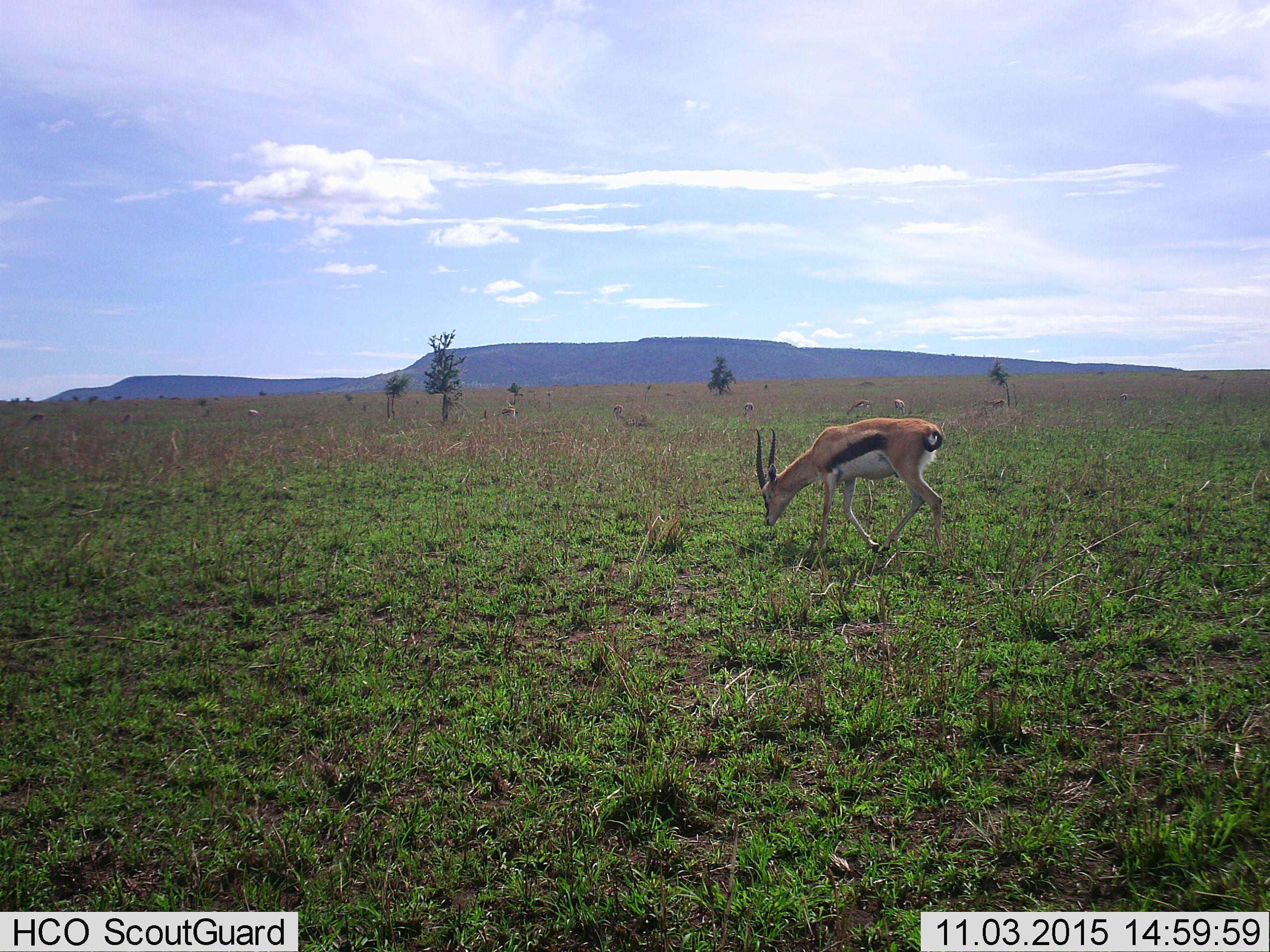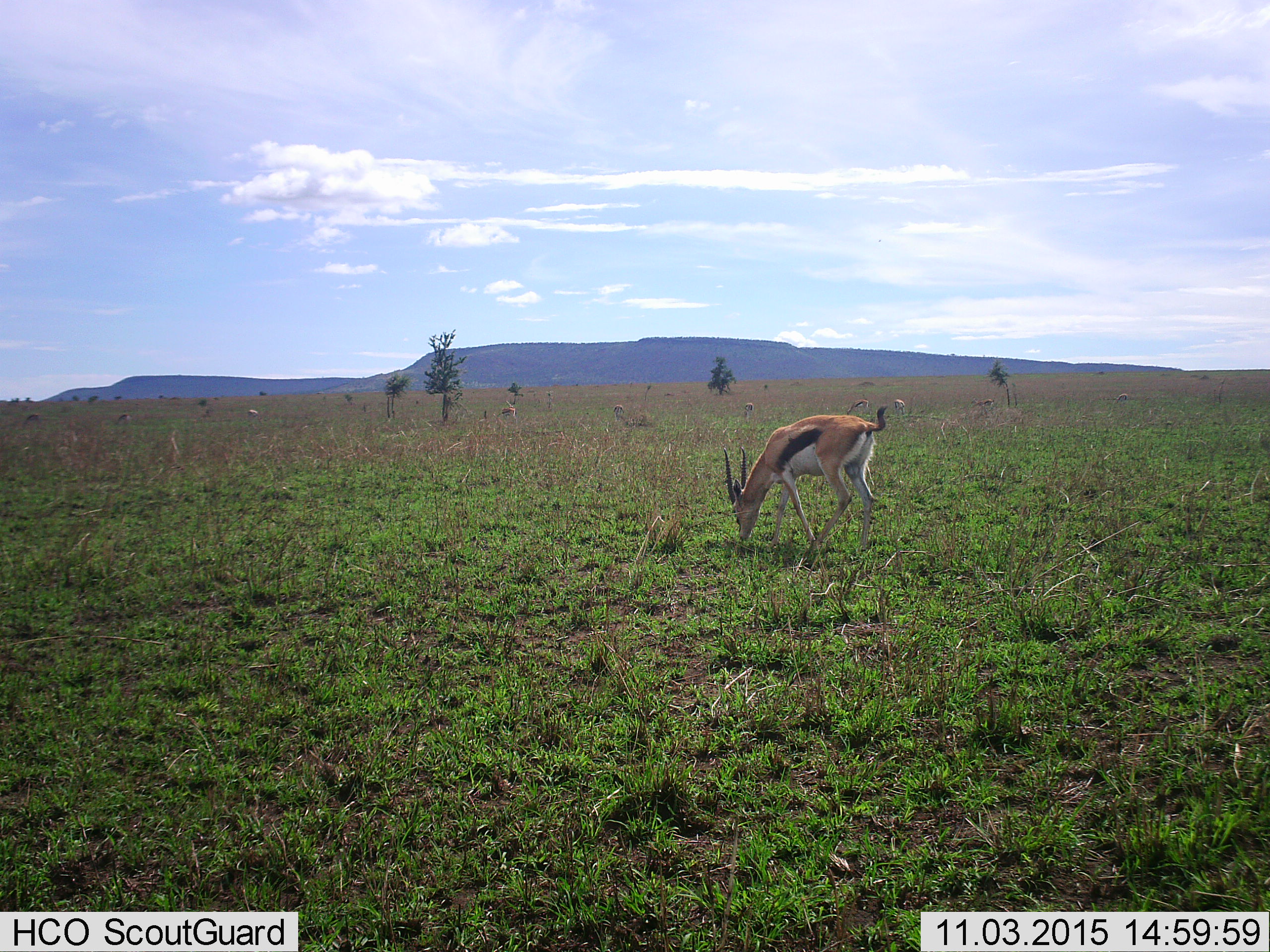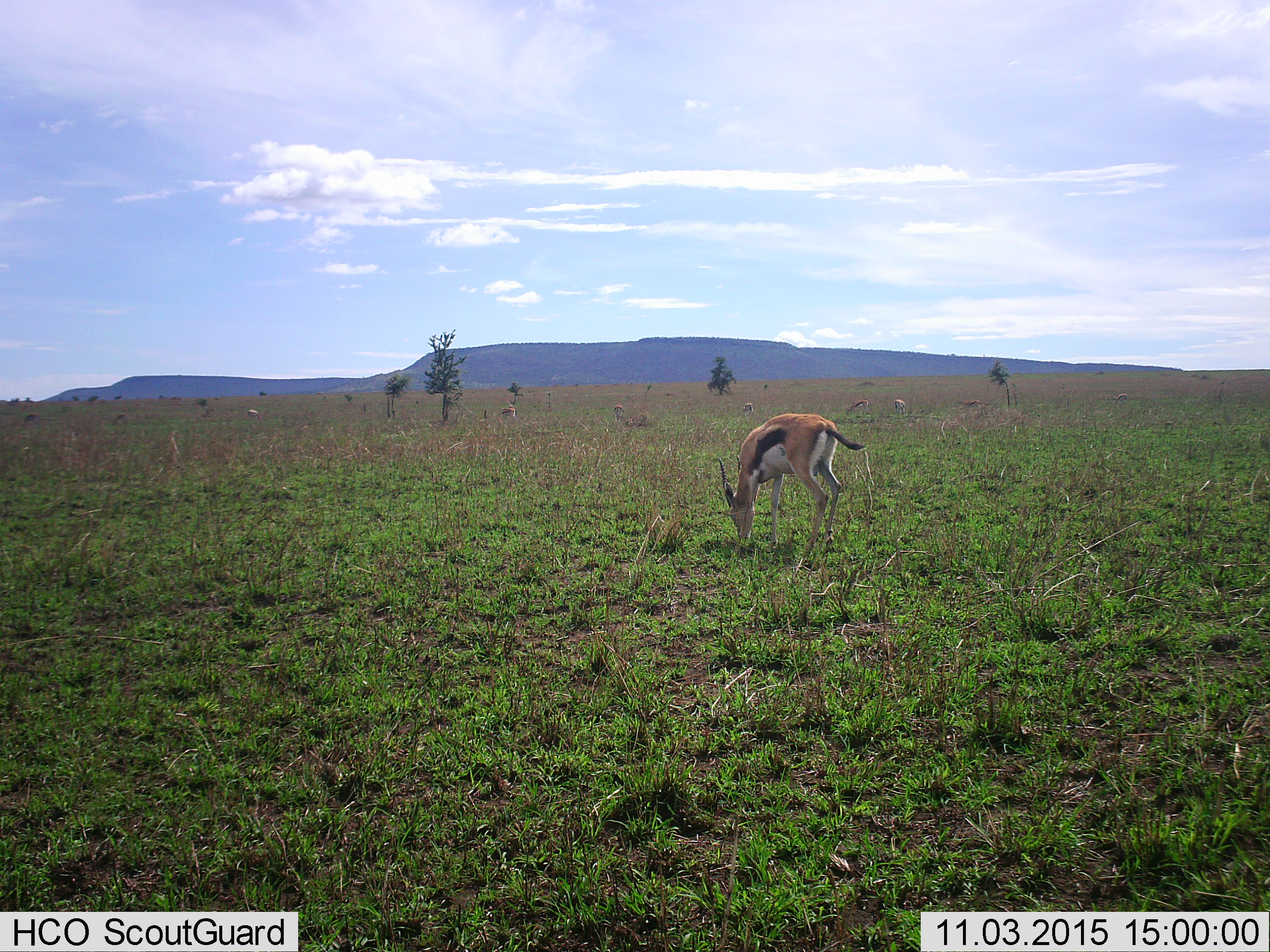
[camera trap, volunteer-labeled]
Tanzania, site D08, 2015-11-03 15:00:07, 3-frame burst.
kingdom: Animalia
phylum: Chordata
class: Mammalia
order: Artiodactyla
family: Bovidae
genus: Eudorcas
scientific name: Eudorcas thomsonii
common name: thomson's gazelle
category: gazellethomsons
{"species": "gazellethomsons (thomson's gazelle) (Eudorcas thomsonii)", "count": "7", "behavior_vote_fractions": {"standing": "35%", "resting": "0%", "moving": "29%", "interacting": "0%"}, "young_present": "6%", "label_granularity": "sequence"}